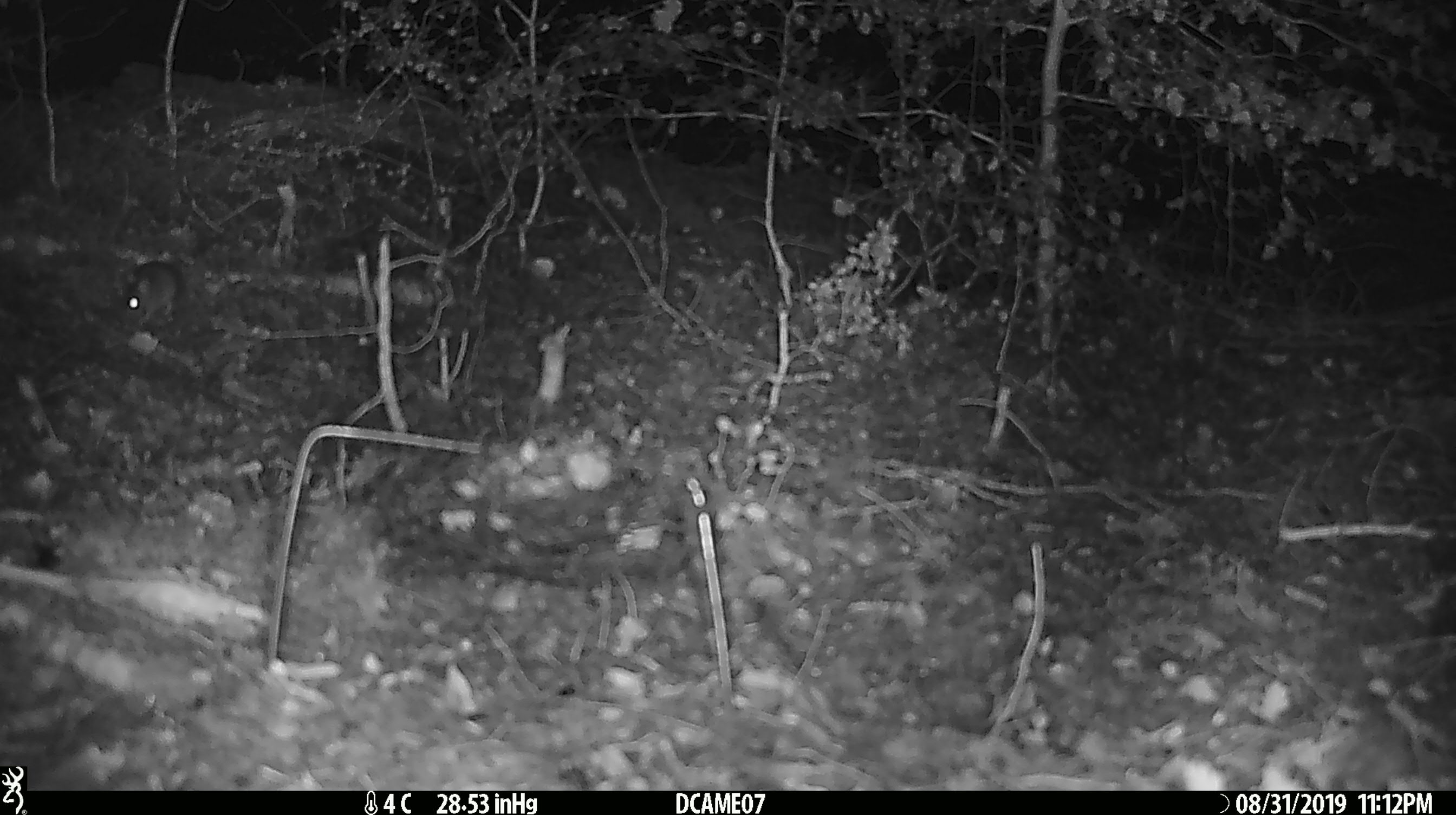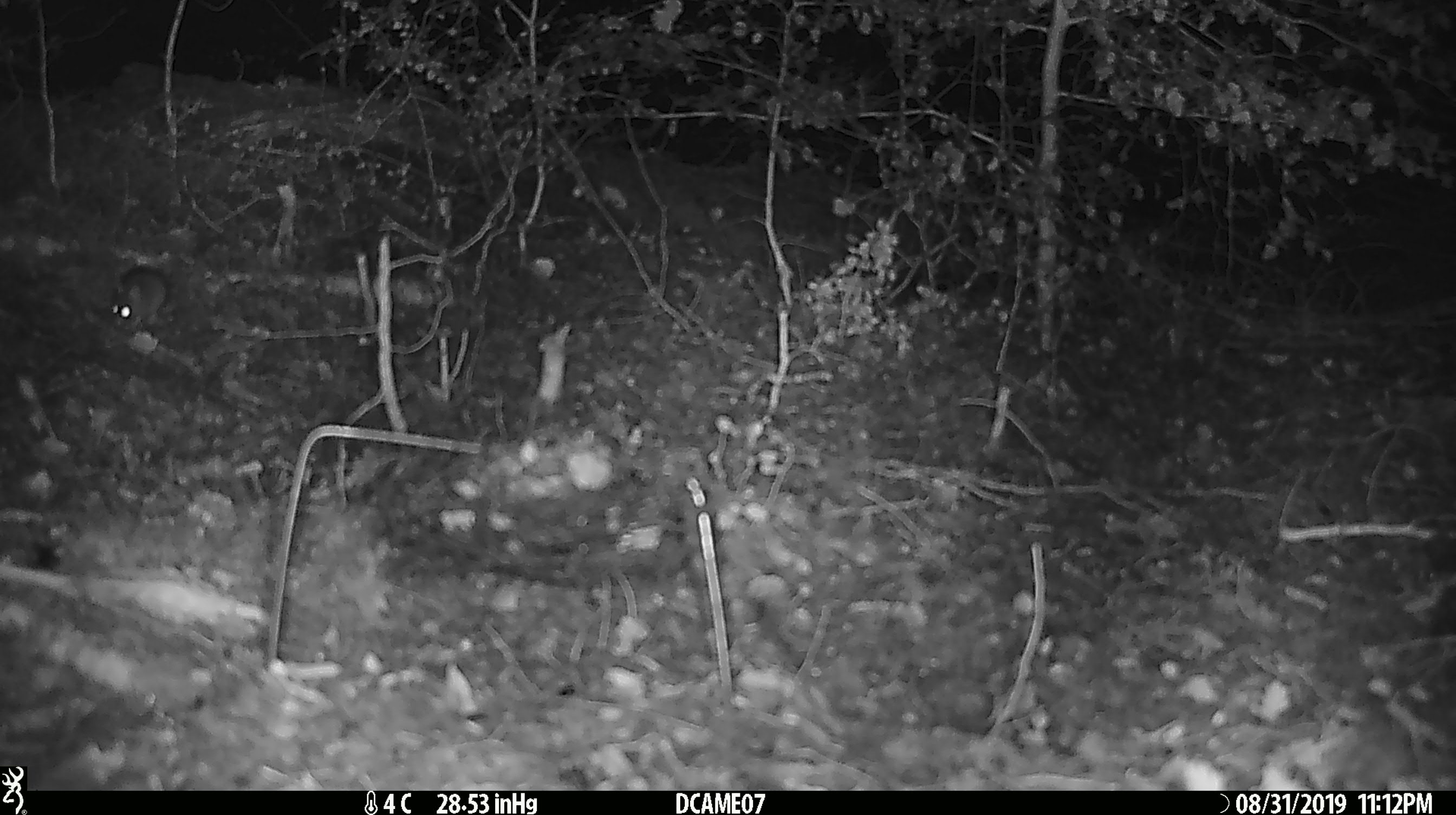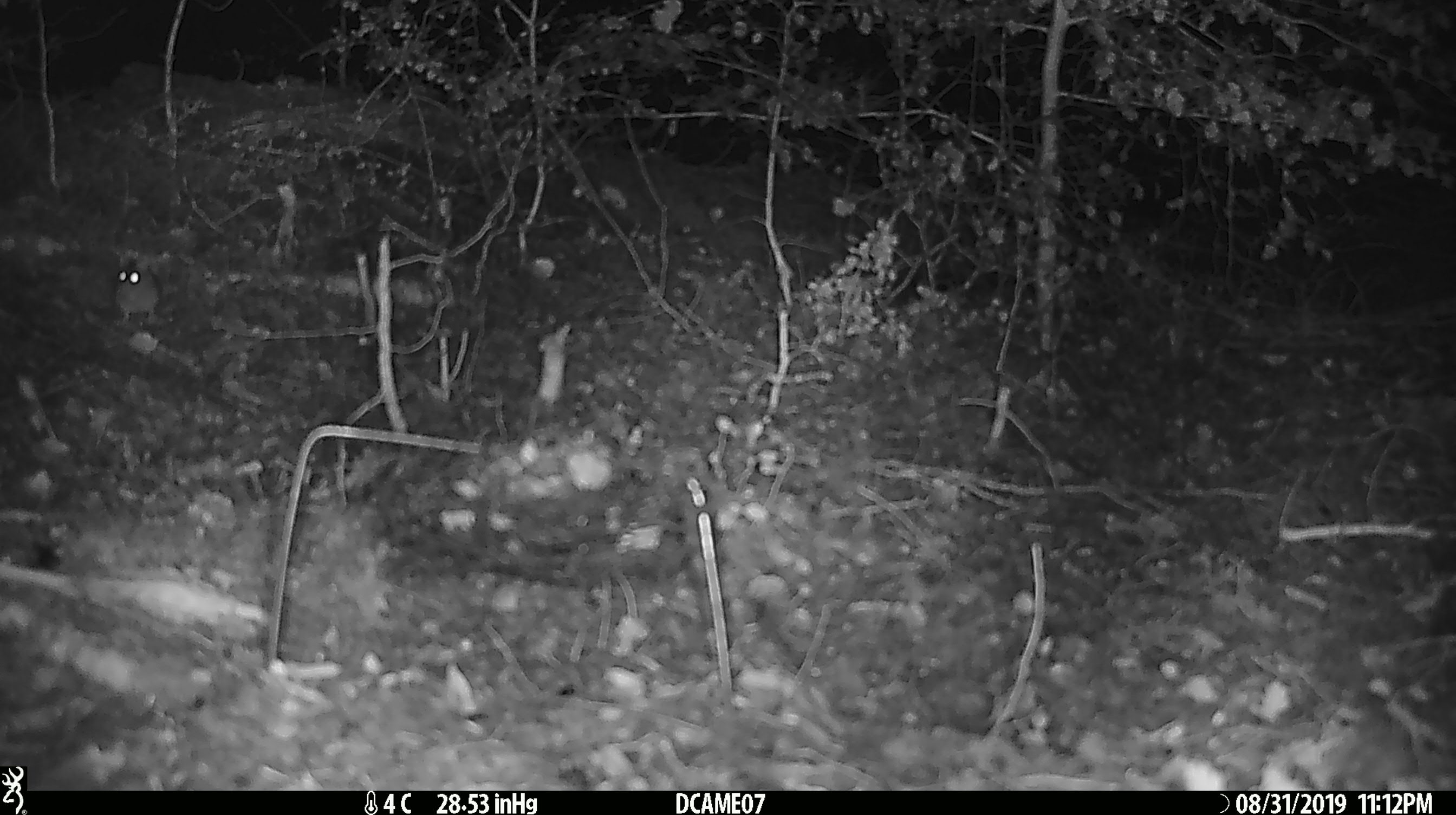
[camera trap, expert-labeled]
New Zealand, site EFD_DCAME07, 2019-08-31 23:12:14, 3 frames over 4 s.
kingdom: Animalia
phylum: Chordata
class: Mammalia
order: Rodentia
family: Muridae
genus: Mus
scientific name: Mus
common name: mouse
Mouse (Mus).